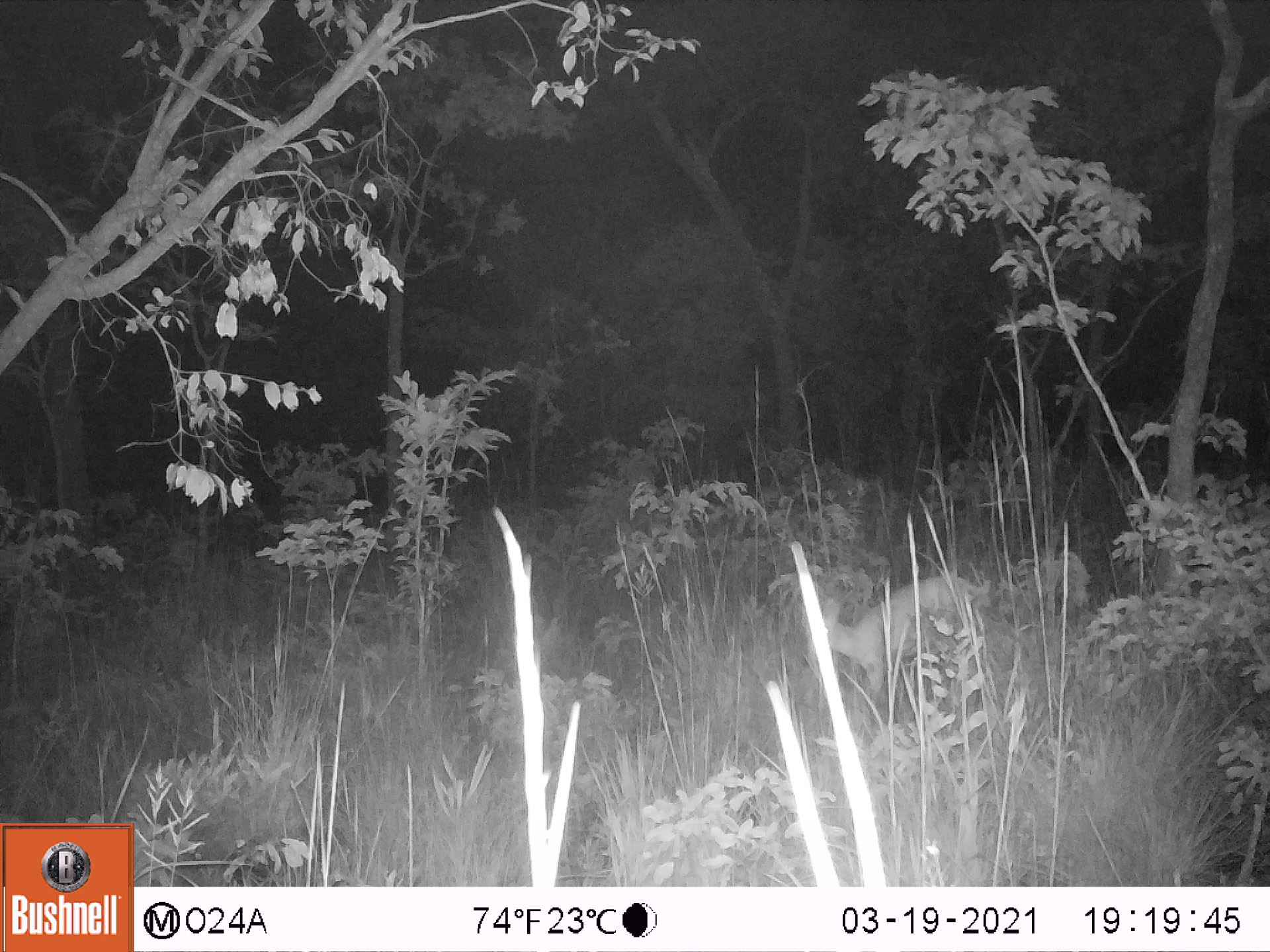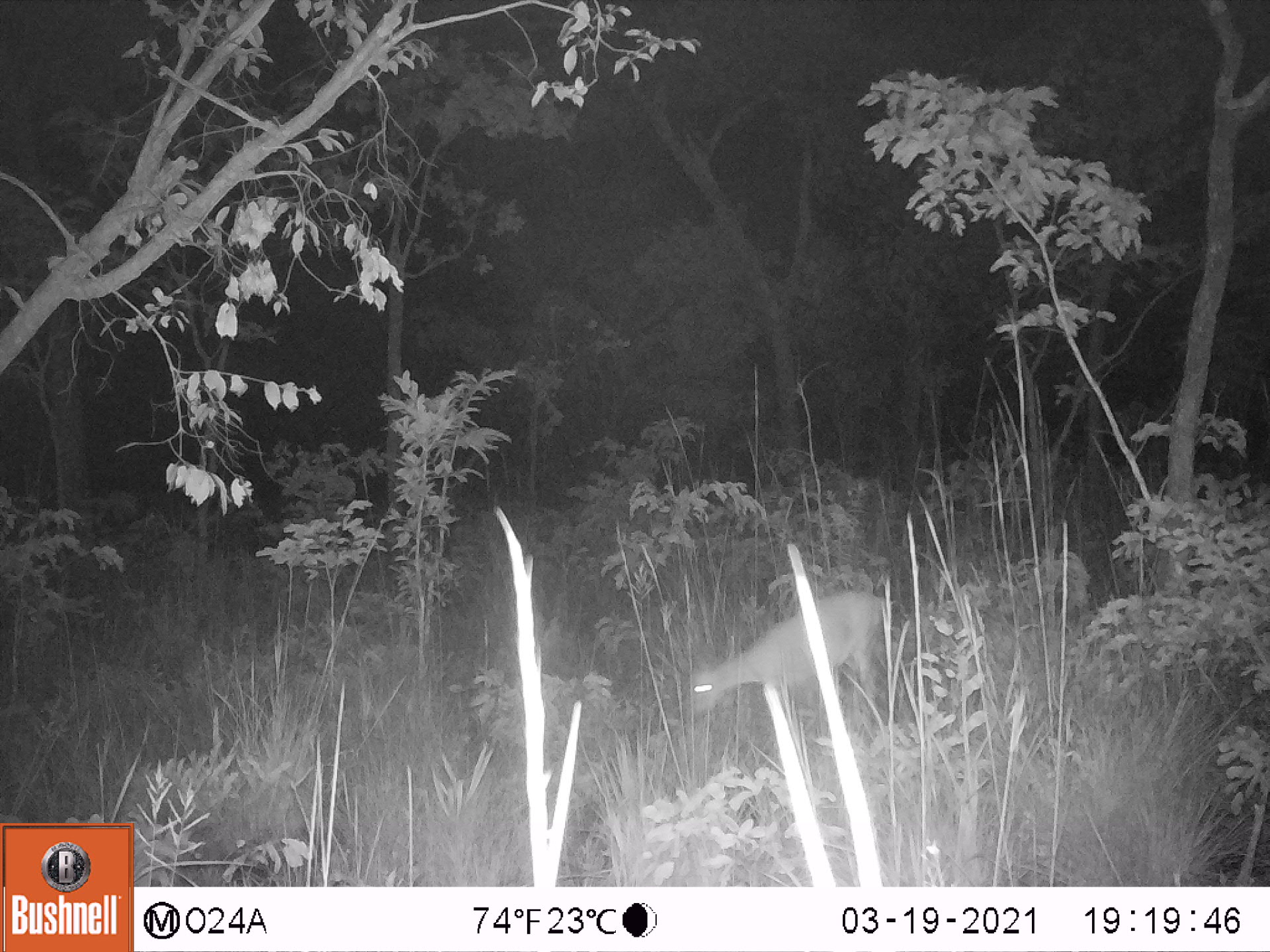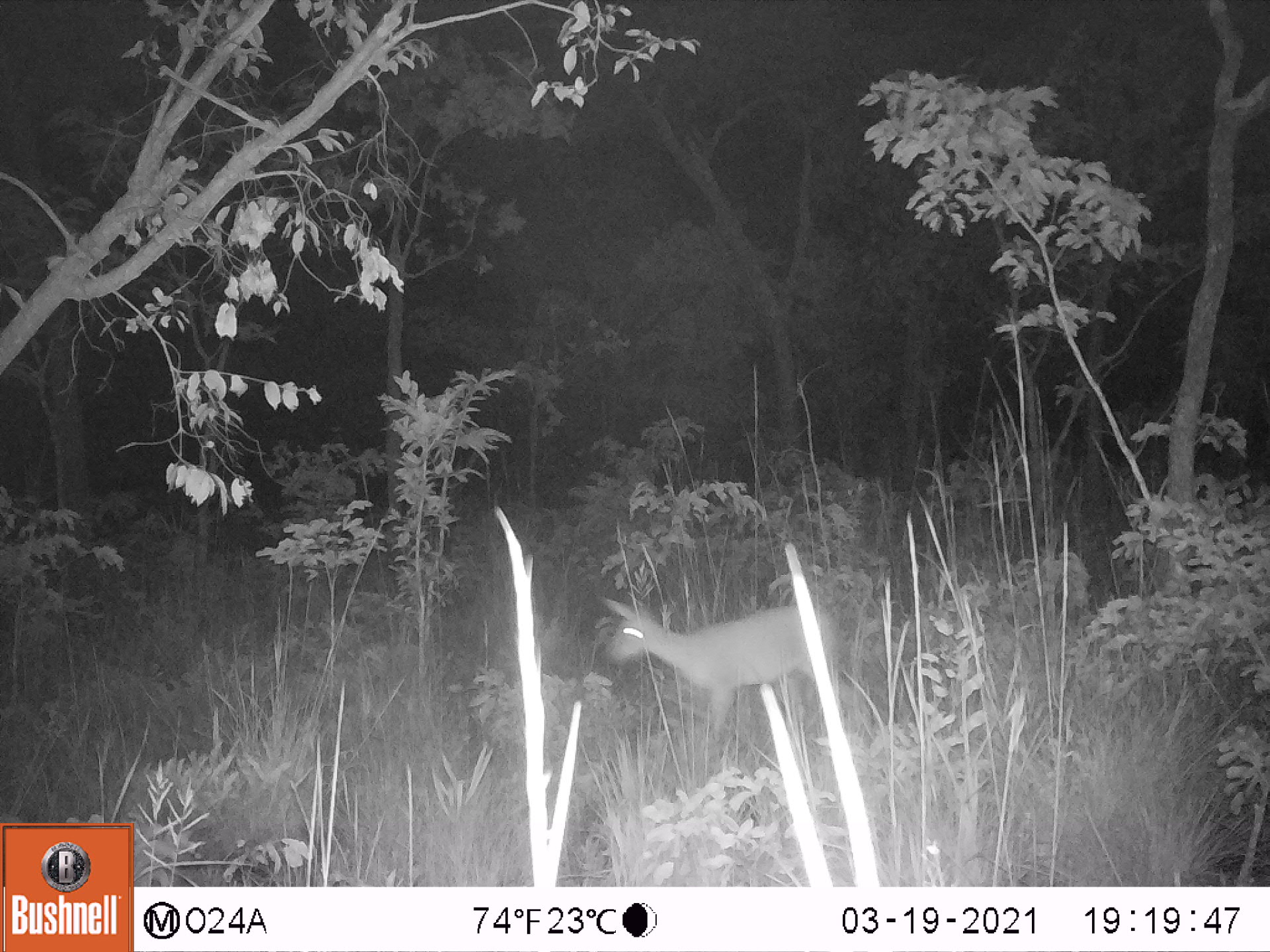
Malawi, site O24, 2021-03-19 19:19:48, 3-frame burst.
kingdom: Animalia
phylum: Chordata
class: Mammalia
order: Artiodactyla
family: Bovidae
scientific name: Antilopinae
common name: small antelope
Small antelope (Antilopinae), count 1.